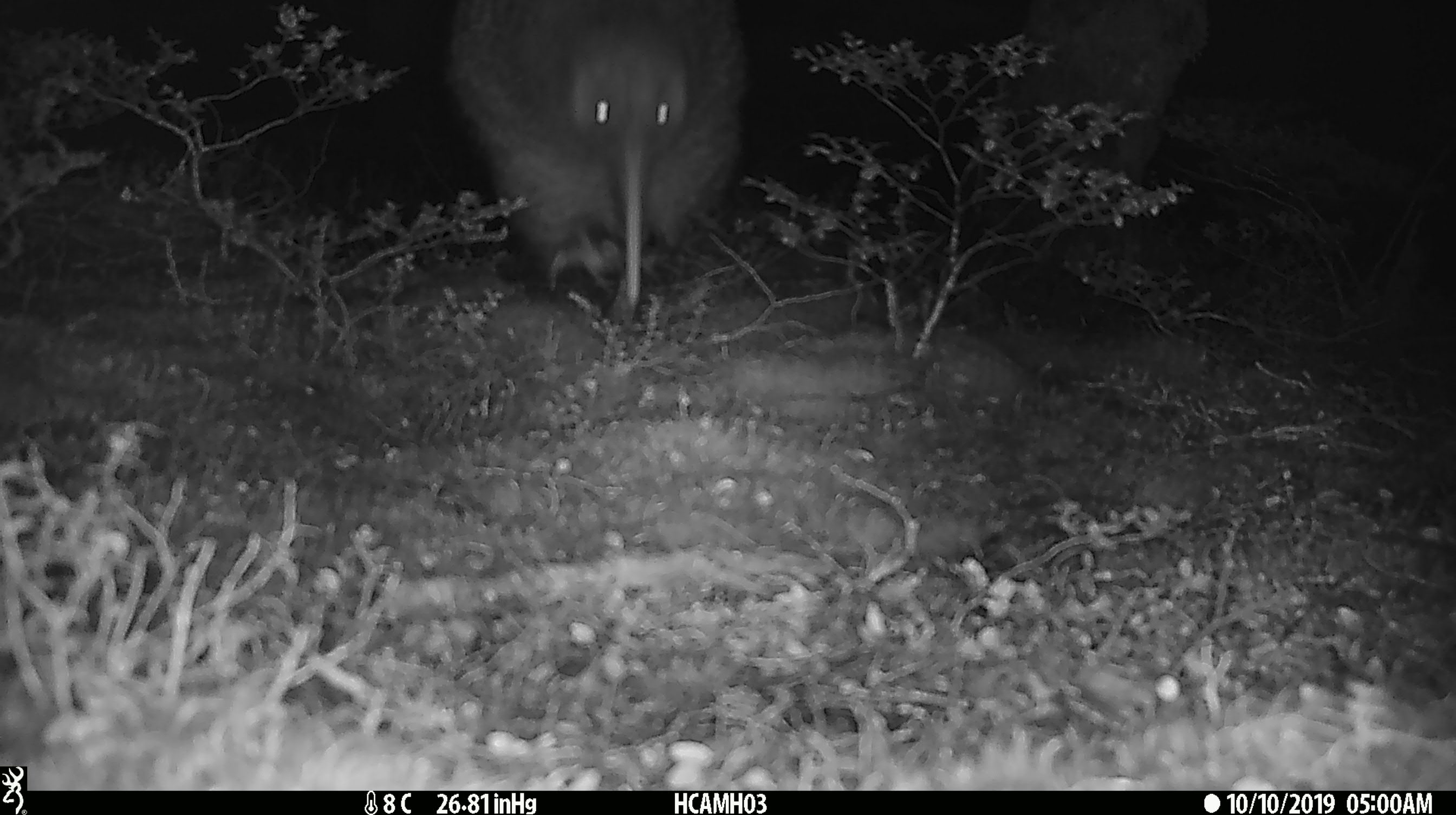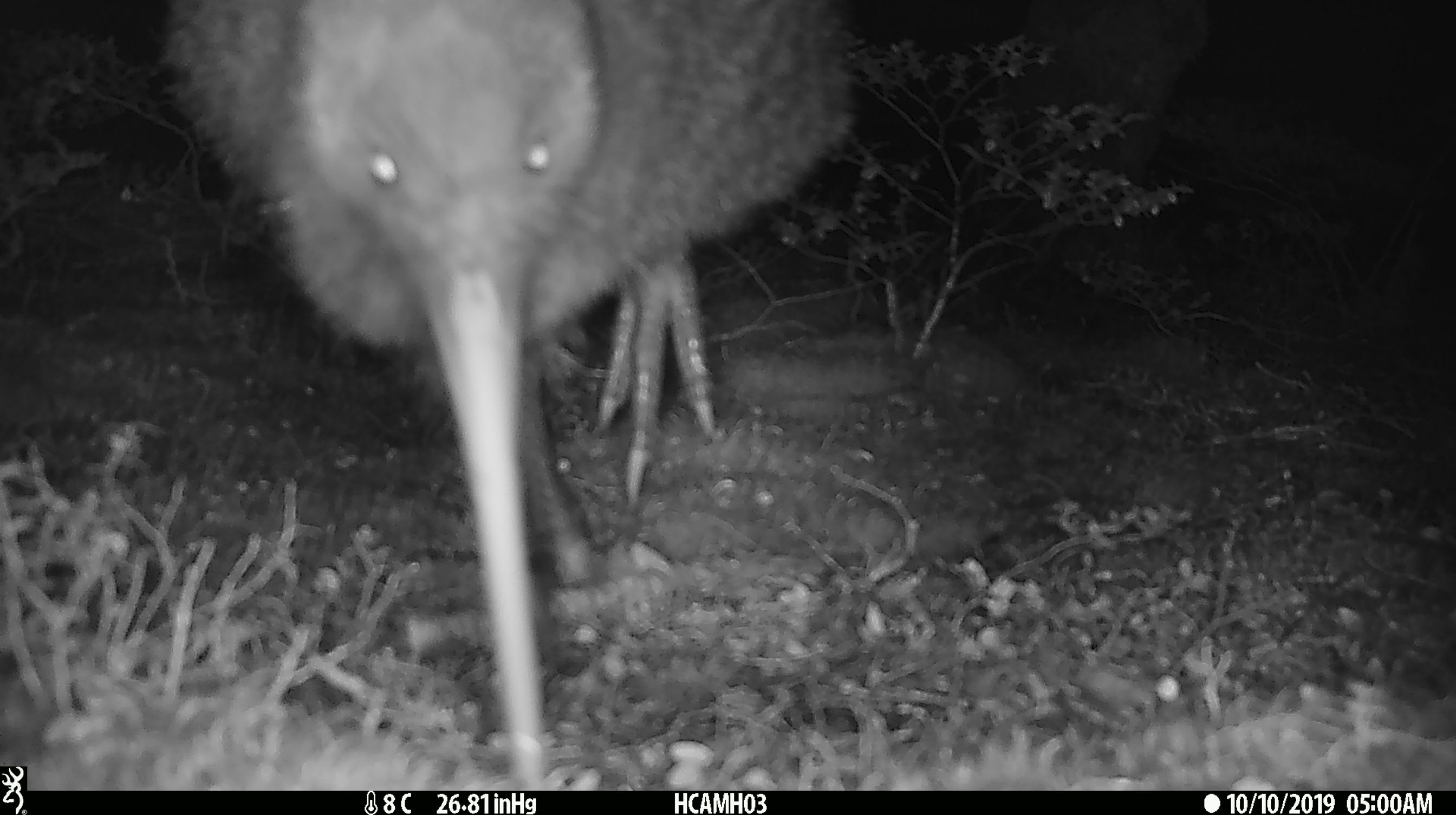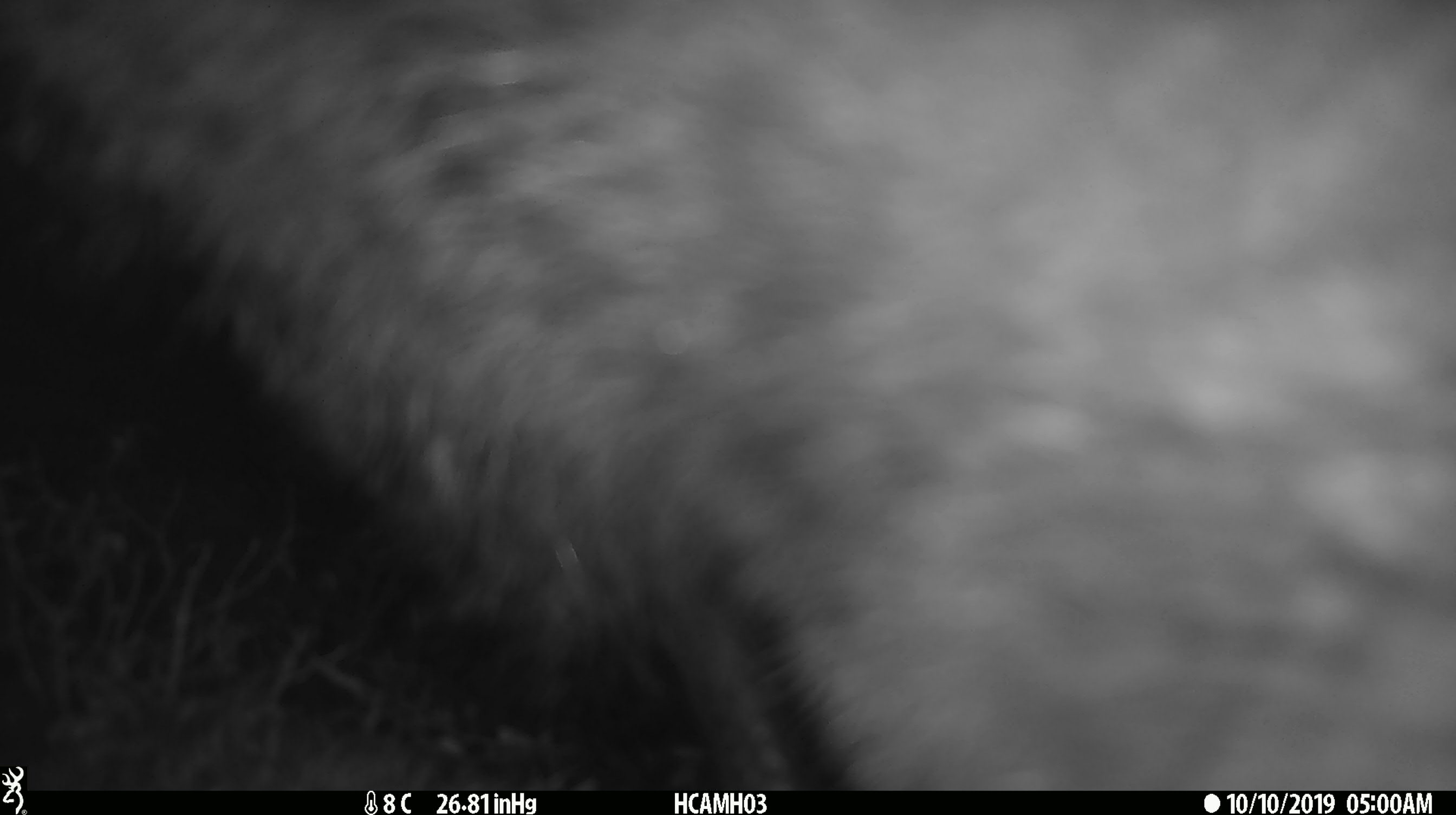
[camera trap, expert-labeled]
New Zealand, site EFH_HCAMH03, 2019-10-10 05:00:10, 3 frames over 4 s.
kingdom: Animalia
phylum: Chordata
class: Aves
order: Apterygiformes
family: Apterygidae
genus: Apteryx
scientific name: Apteryx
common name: kiwi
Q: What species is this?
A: Kiwi (Apteryx).